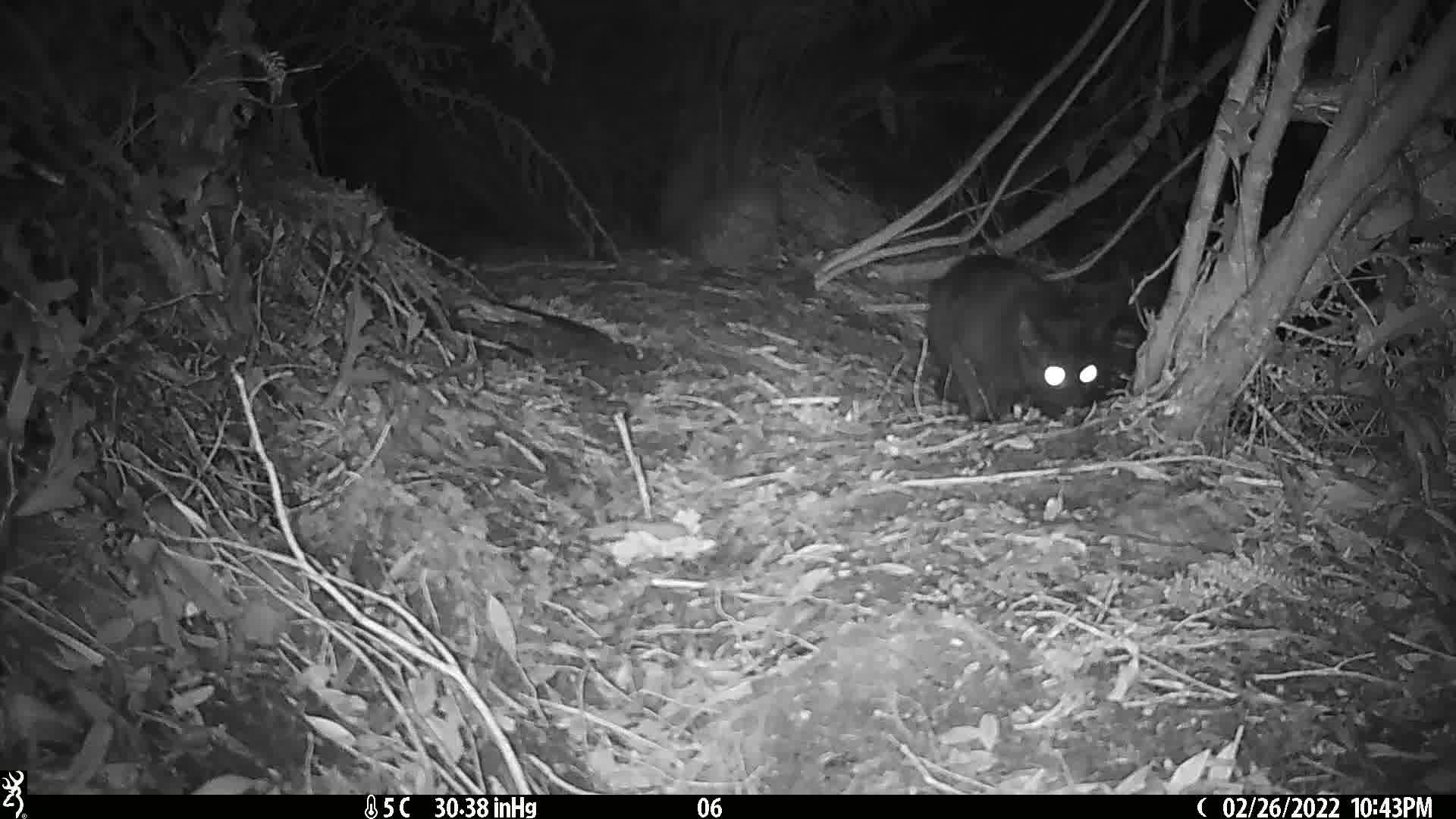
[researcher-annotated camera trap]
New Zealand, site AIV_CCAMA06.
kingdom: Animalia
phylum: Chordata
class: Mammalia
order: Carnivora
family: Felidae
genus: Felis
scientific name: Felis catus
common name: domestic cat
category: cat